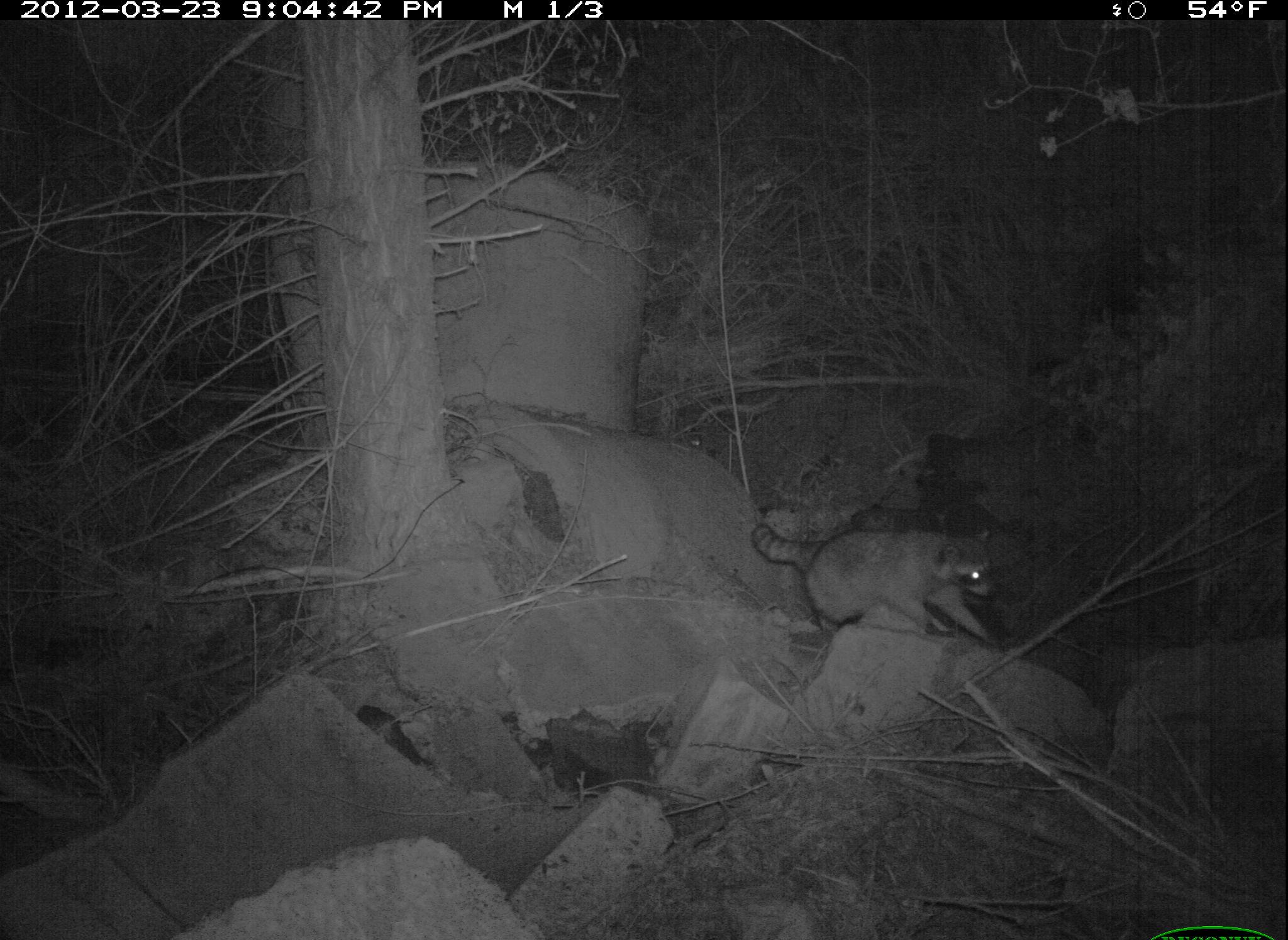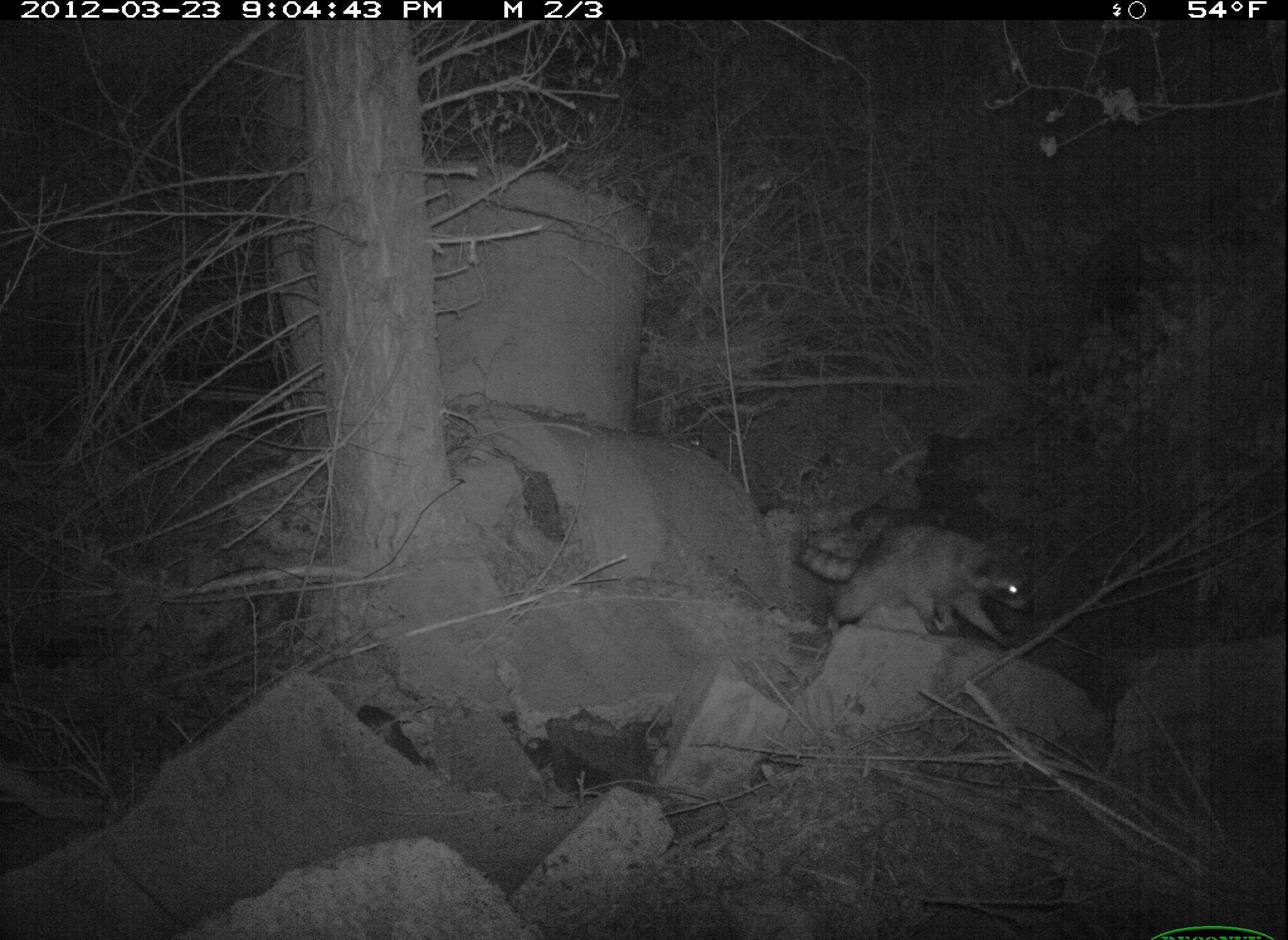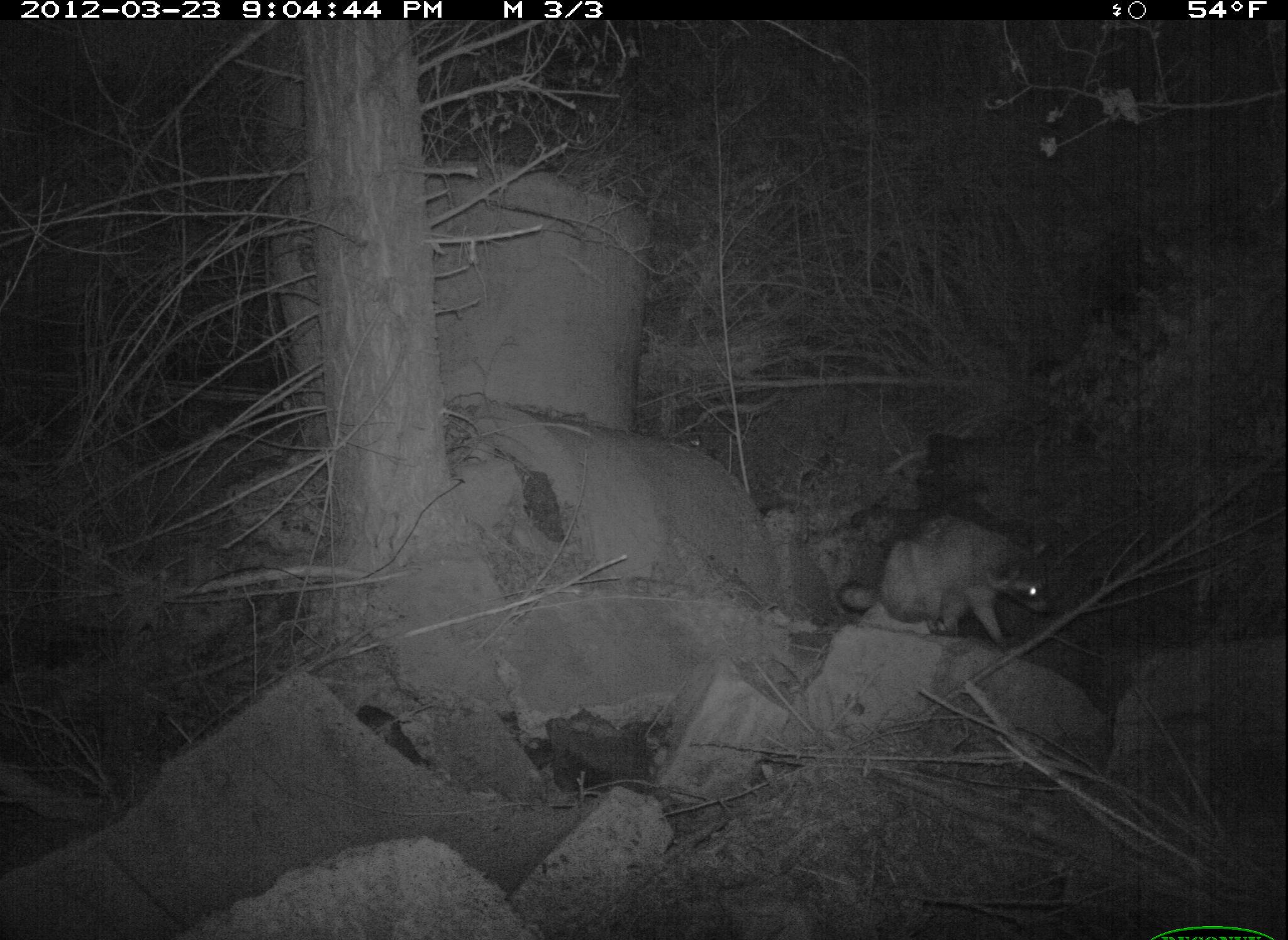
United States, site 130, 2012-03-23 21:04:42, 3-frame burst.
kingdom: Animalia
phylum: Chordata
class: Mammalia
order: Carnivora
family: Procyonidae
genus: Procyon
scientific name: Procyon lotor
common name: raccoon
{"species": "raccoon (Procyon lotor)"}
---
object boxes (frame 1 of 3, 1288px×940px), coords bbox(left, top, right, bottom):
raccoon: bbox(745, 507, 1018, 656)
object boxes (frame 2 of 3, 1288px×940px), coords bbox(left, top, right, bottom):
raccoon: bbox(776, 517, 1043, 656)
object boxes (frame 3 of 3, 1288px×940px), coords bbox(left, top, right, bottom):
raccoon: bbox(837, 506, 1067, 662)